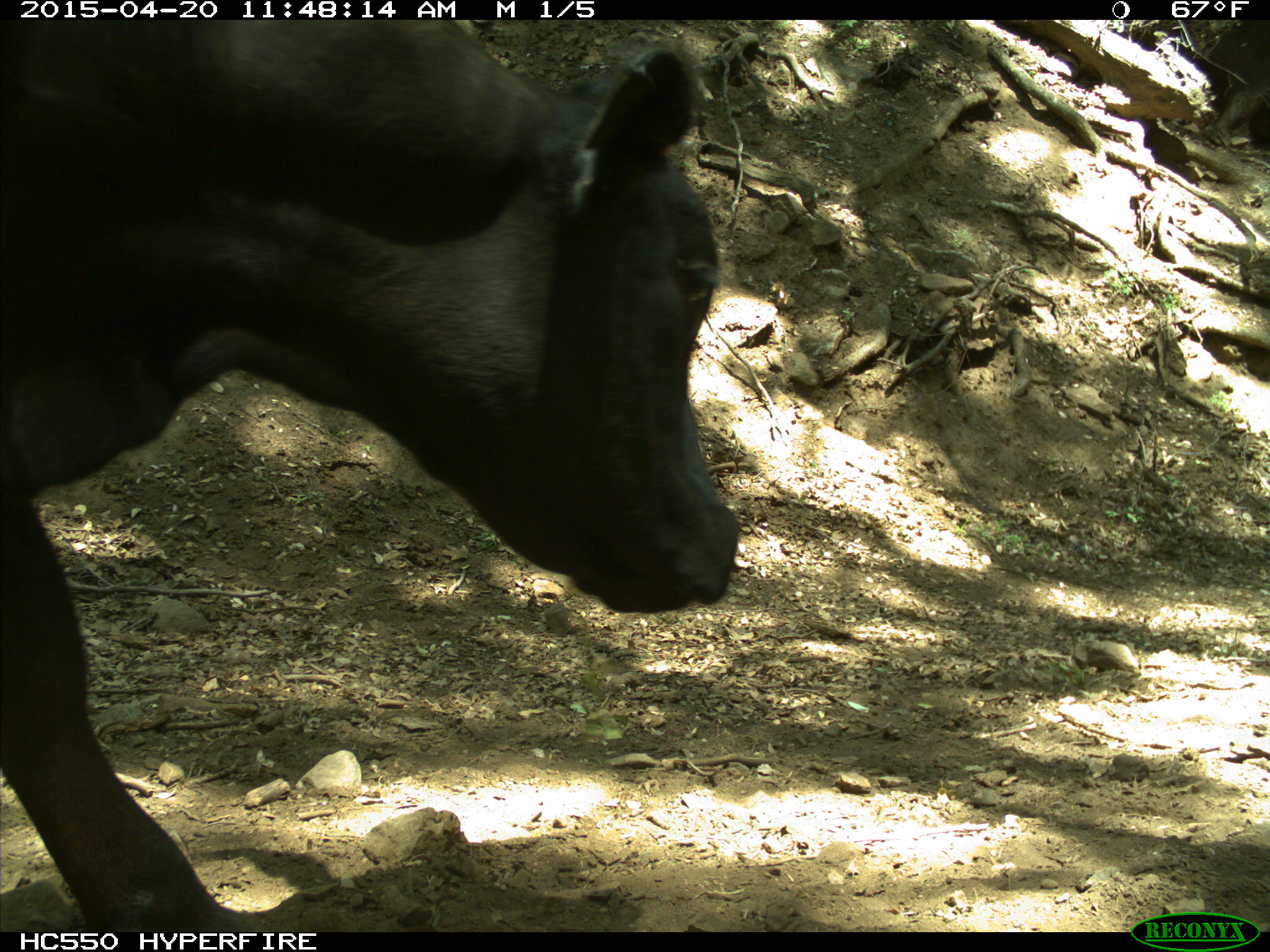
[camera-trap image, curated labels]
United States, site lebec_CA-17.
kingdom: Animalia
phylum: Chordata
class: Mammalia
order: Artiodactyla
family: Bovidae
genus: Bos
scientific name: Bos taurus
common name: domestic cow